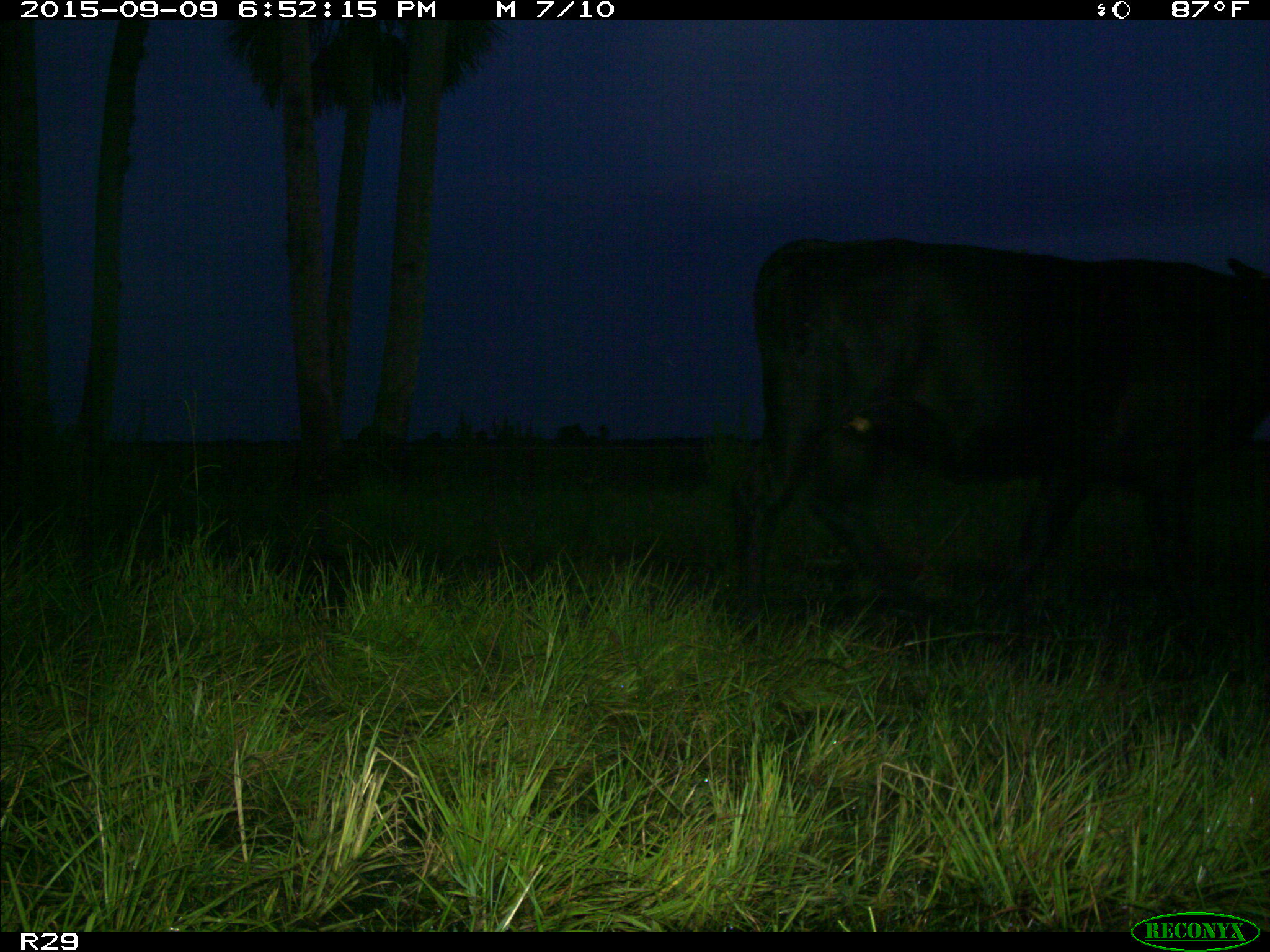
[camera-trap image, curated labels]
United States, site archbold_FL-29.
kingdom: Animalia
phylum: Chordata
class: Mammalia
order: Artiodactyla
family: Bovidae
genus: Bos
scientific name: Bos taurus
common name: domestic cow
Bos taurus (domestic cow).